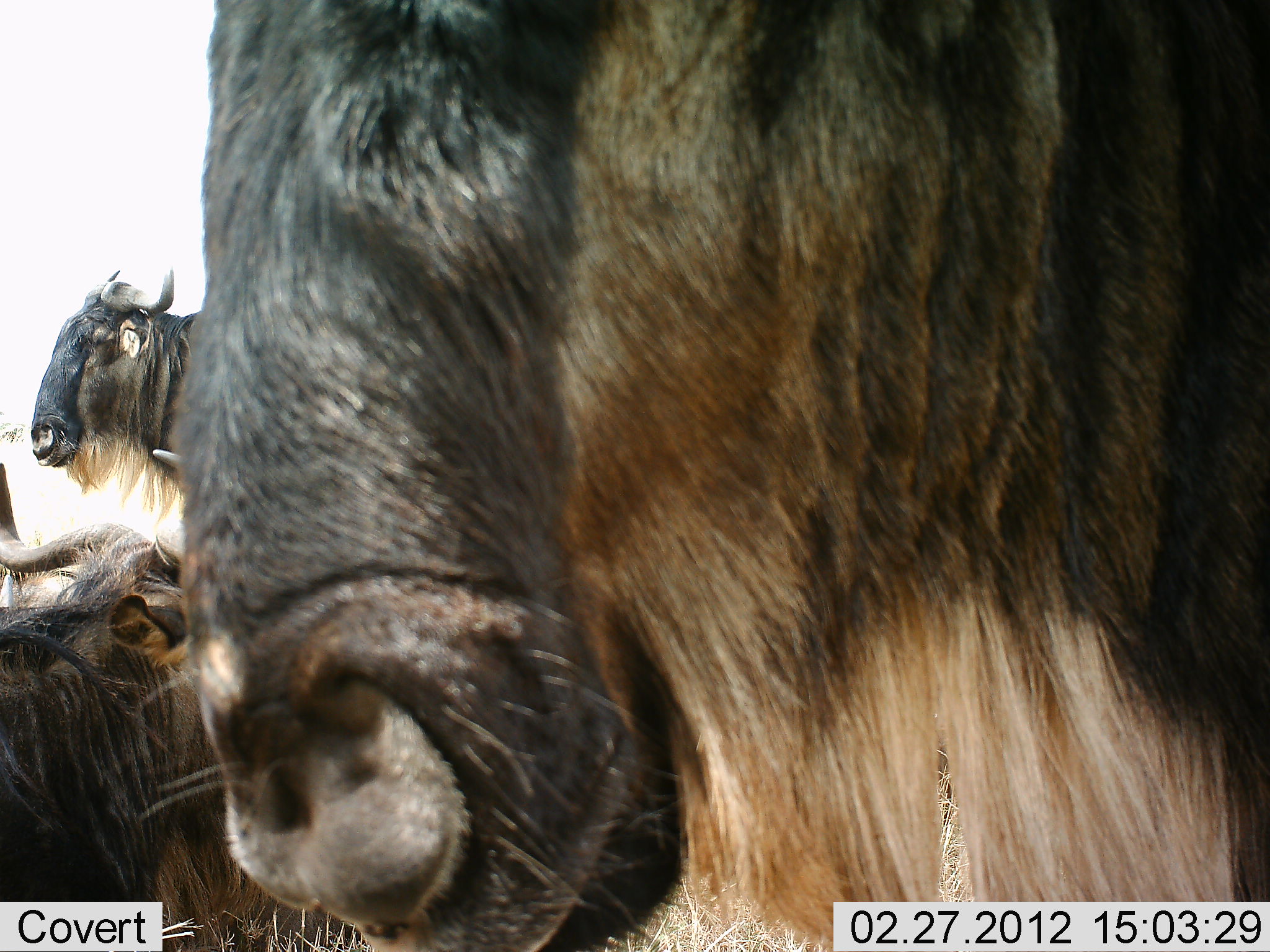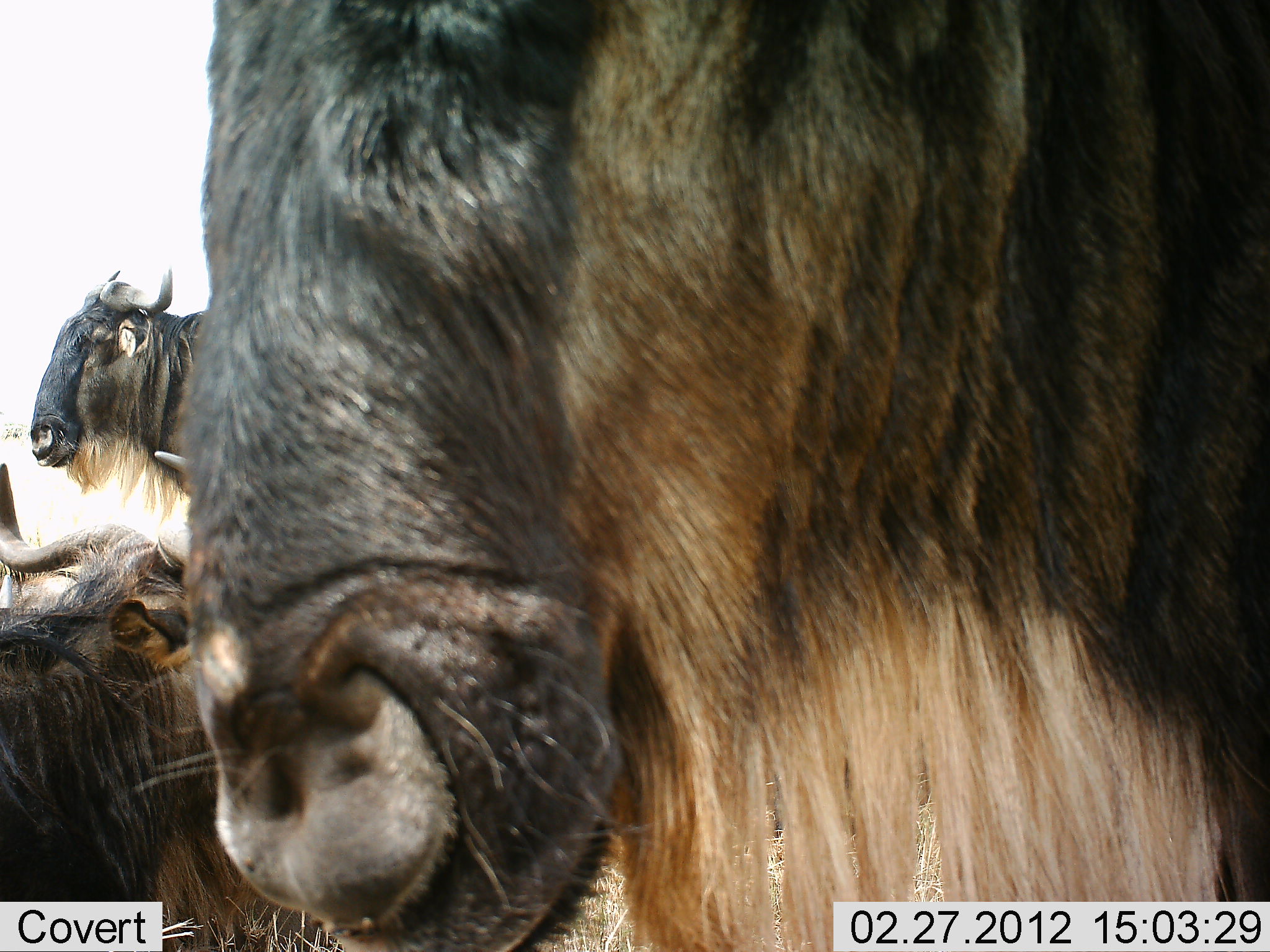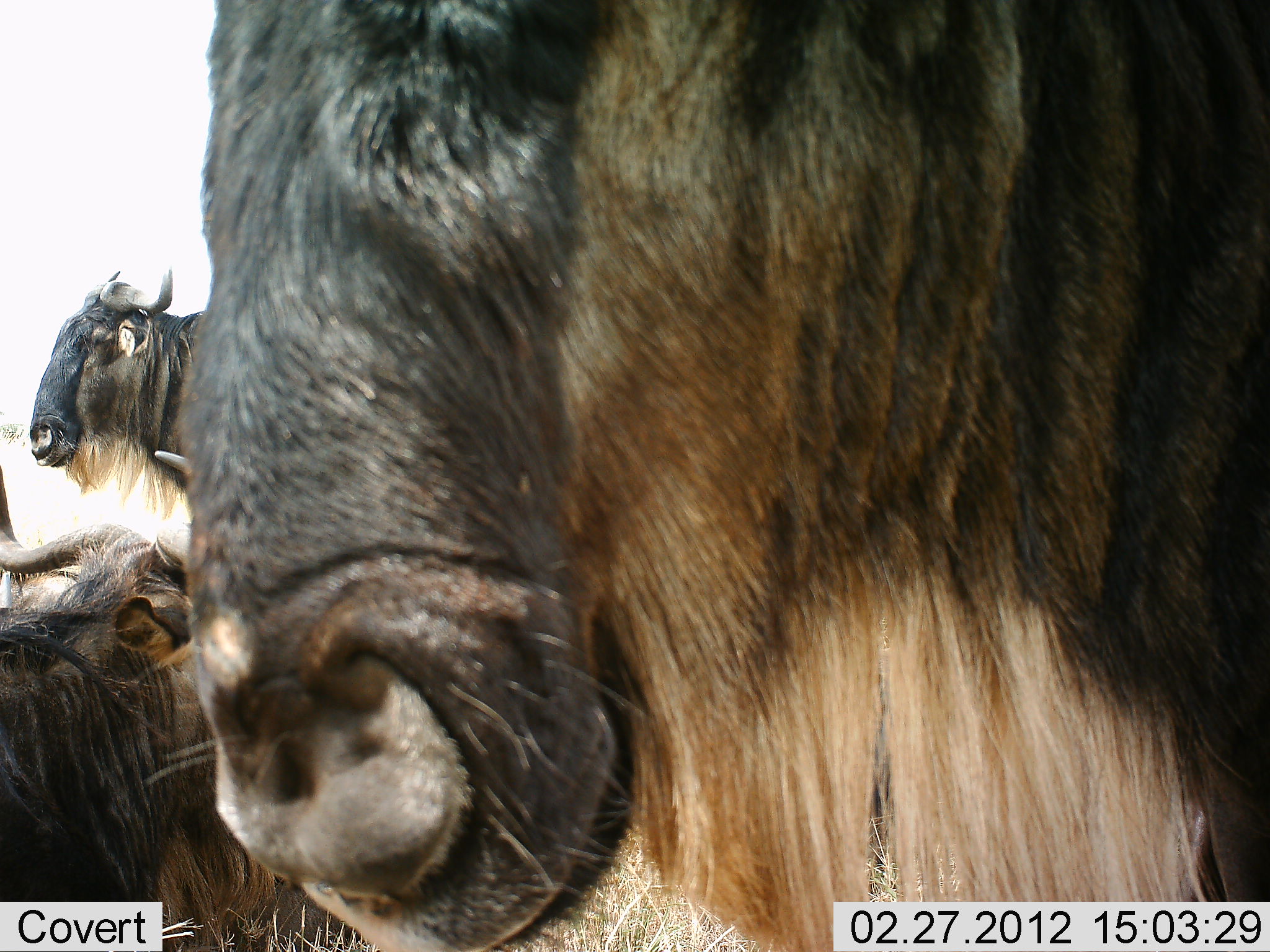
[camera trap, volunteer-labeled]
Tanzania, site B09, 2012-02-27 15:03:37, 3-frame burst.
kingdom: Animalia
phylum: Chordata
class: Mammalia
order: Artiodactyla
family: Bovidae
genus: Connochaetes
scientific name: Connochaetes taurinus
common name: blue wildebeest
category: wildebeest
Wildebeest (blue wildebeest) (Connochaetes taurinus), count 3. Behavior (volunteer vote fractions): standing 85%, resting 69%, moving 0%, interacting 0%. Young present (vote fraction): 0%. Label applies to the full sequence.